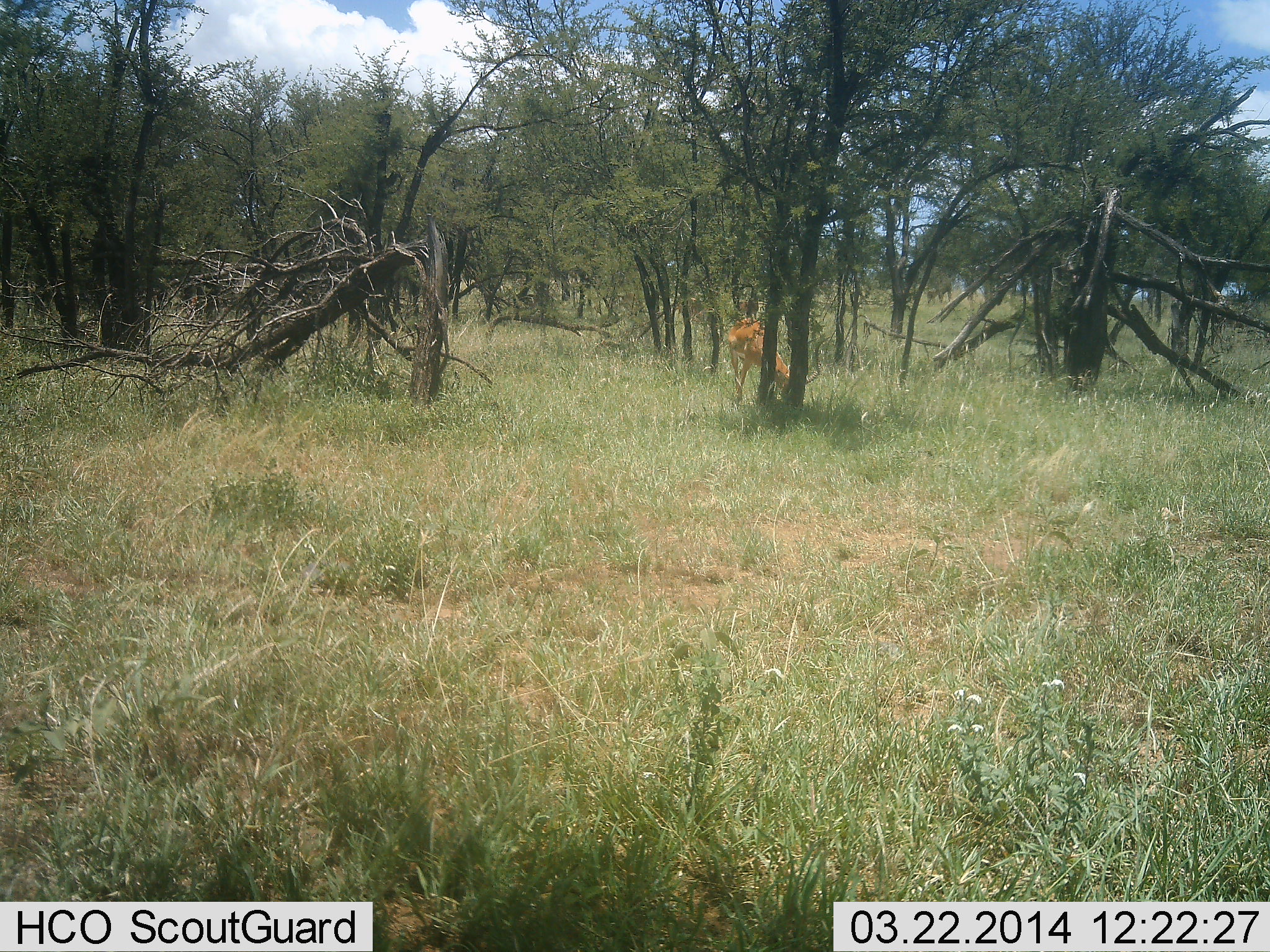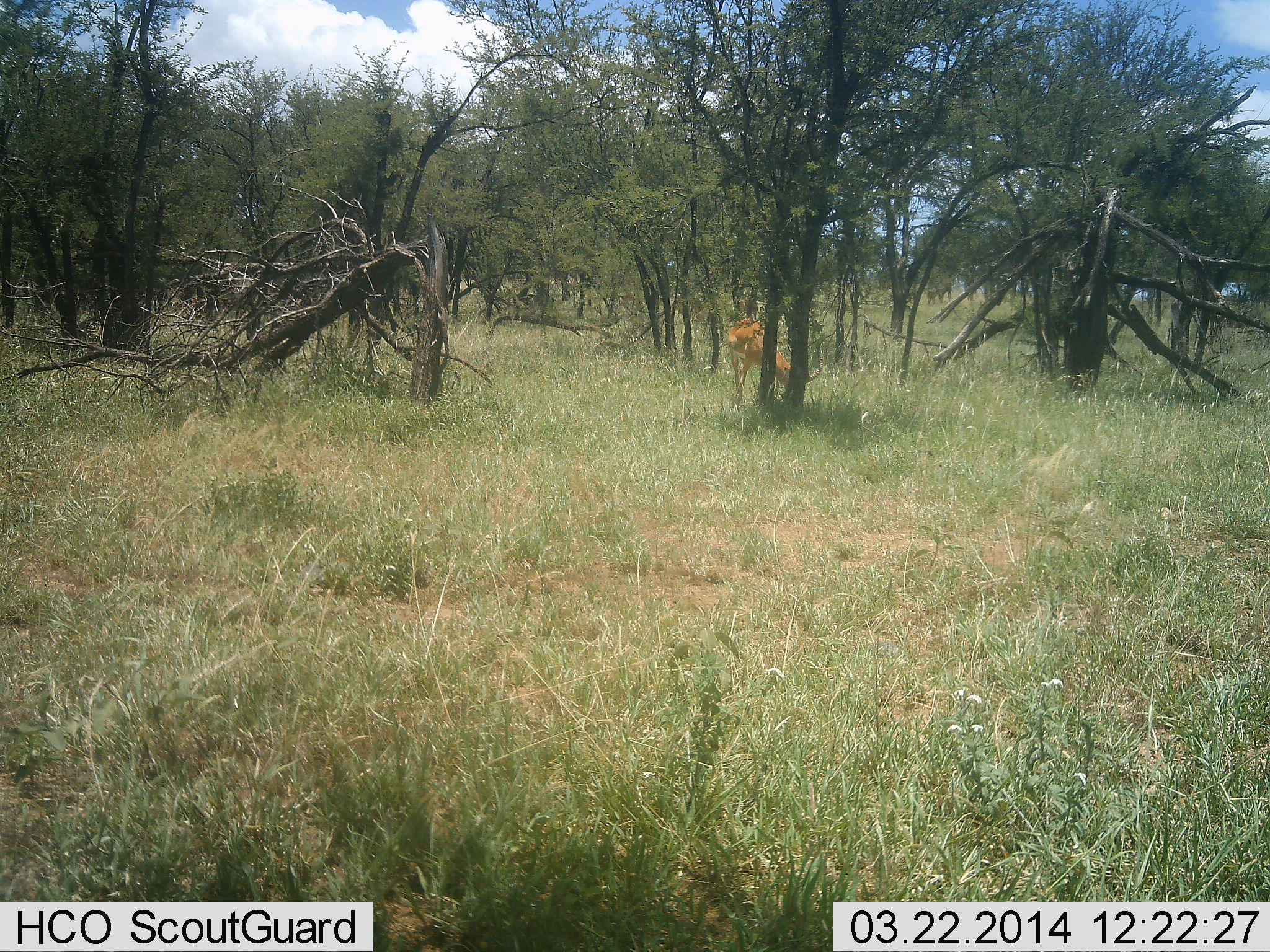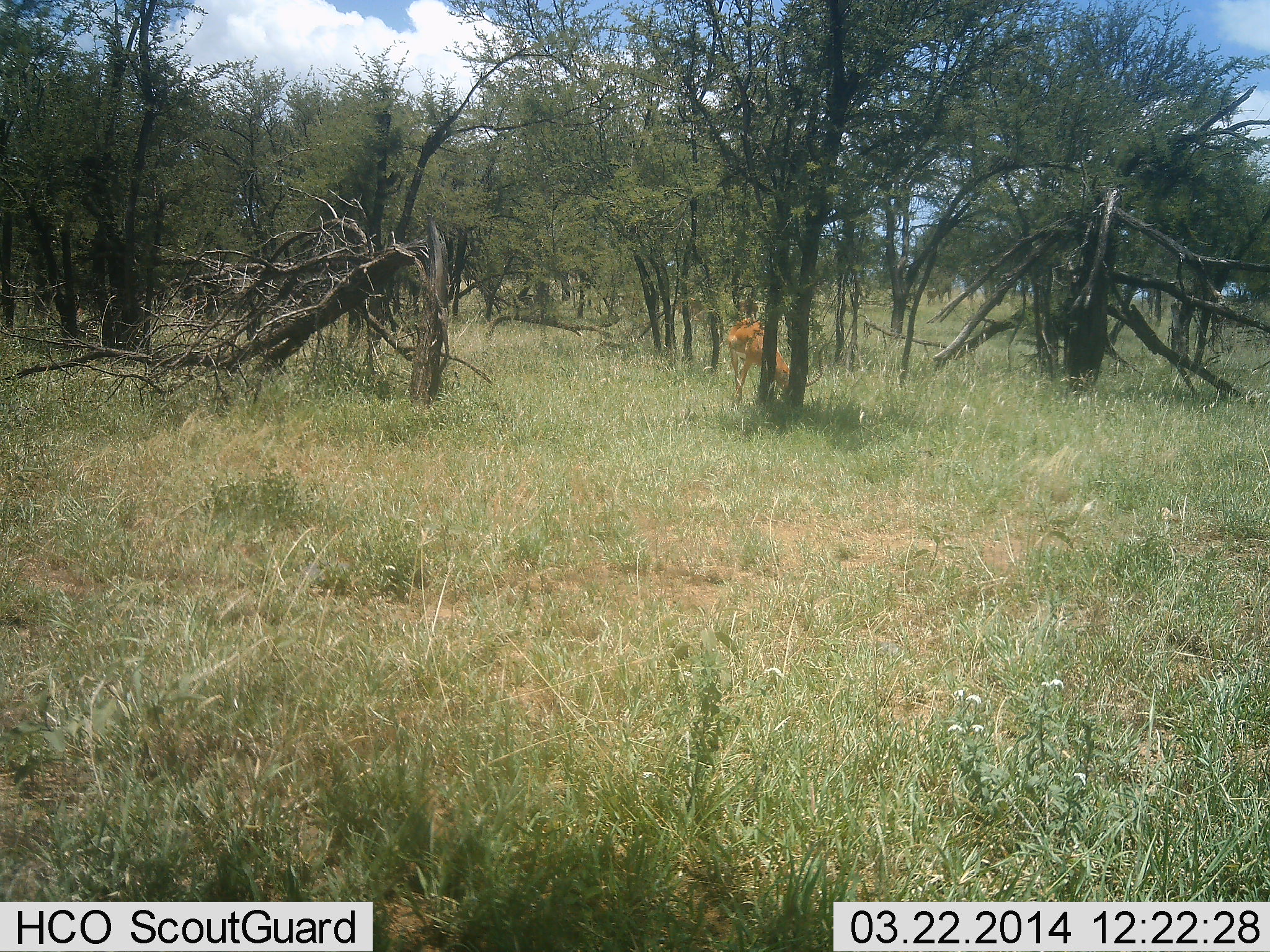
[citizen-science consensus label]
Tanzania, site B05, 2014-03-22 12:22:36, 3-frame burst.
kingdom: Animalia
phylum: Chordata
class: Mammalia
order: Artiodactyla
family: Bovidae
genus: Aepyceros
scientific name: Aepyceros melampus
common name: impala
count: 1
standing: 30%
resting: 0%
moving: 0%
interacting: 0%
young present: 0%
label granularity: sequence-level